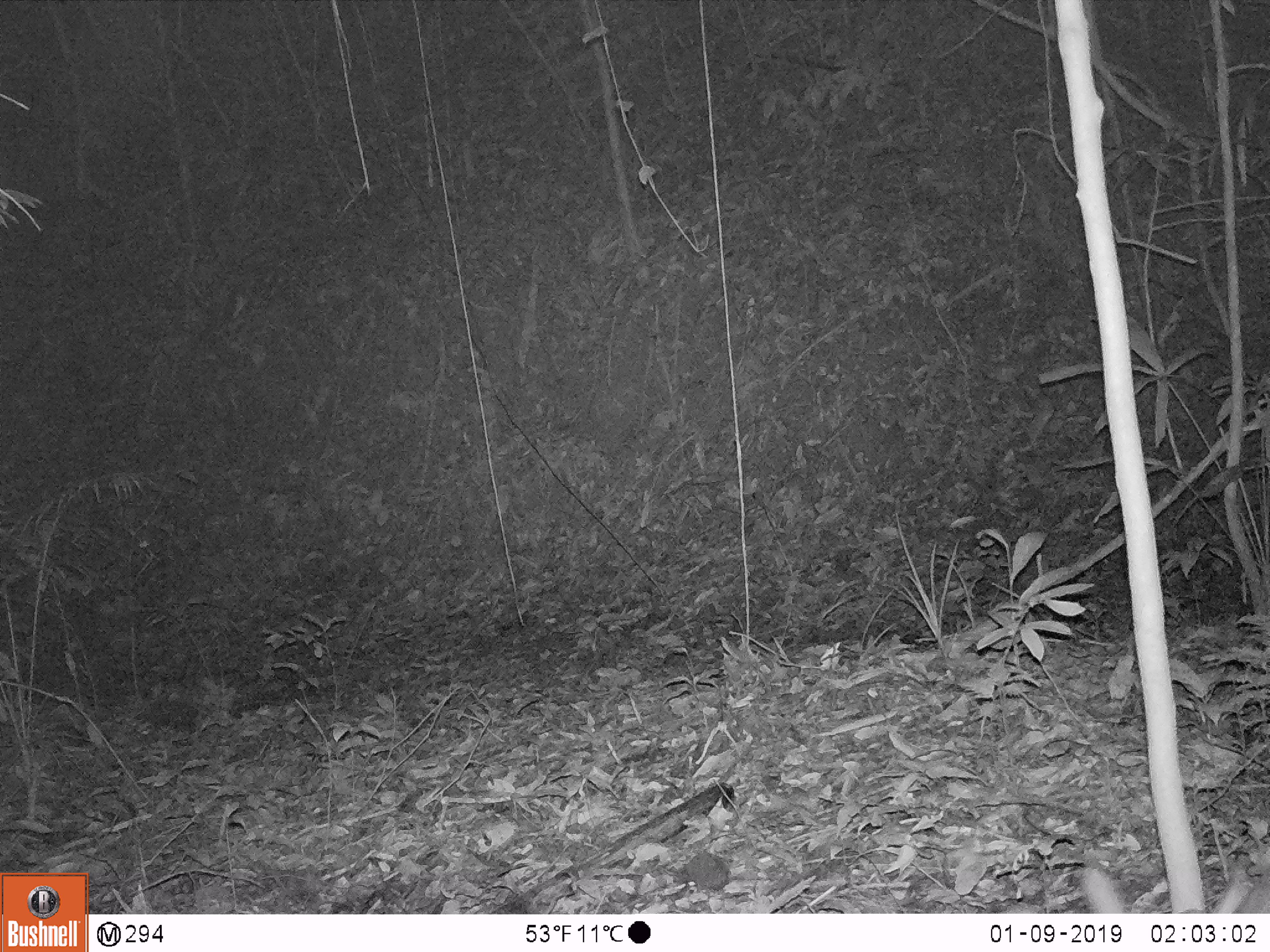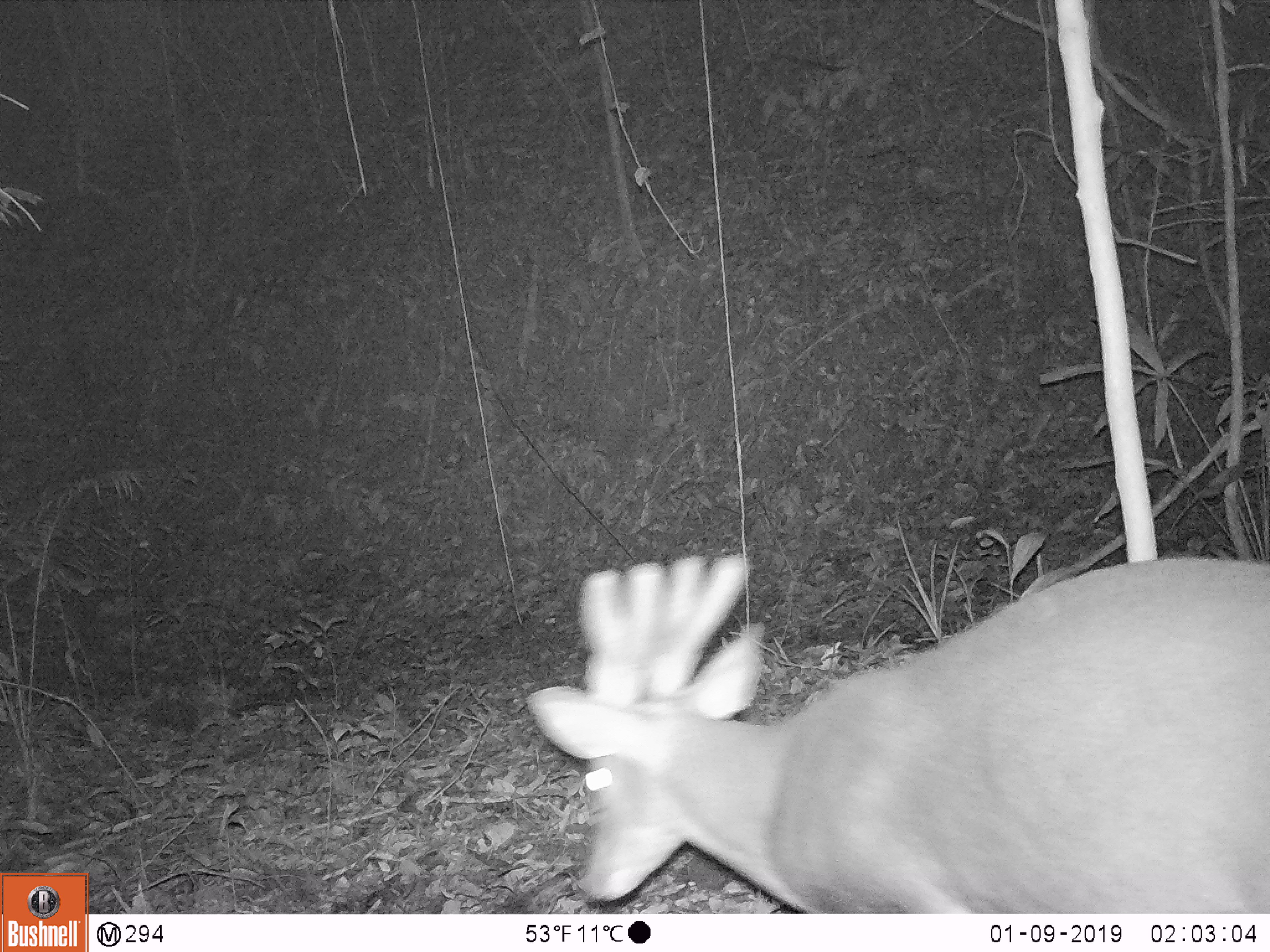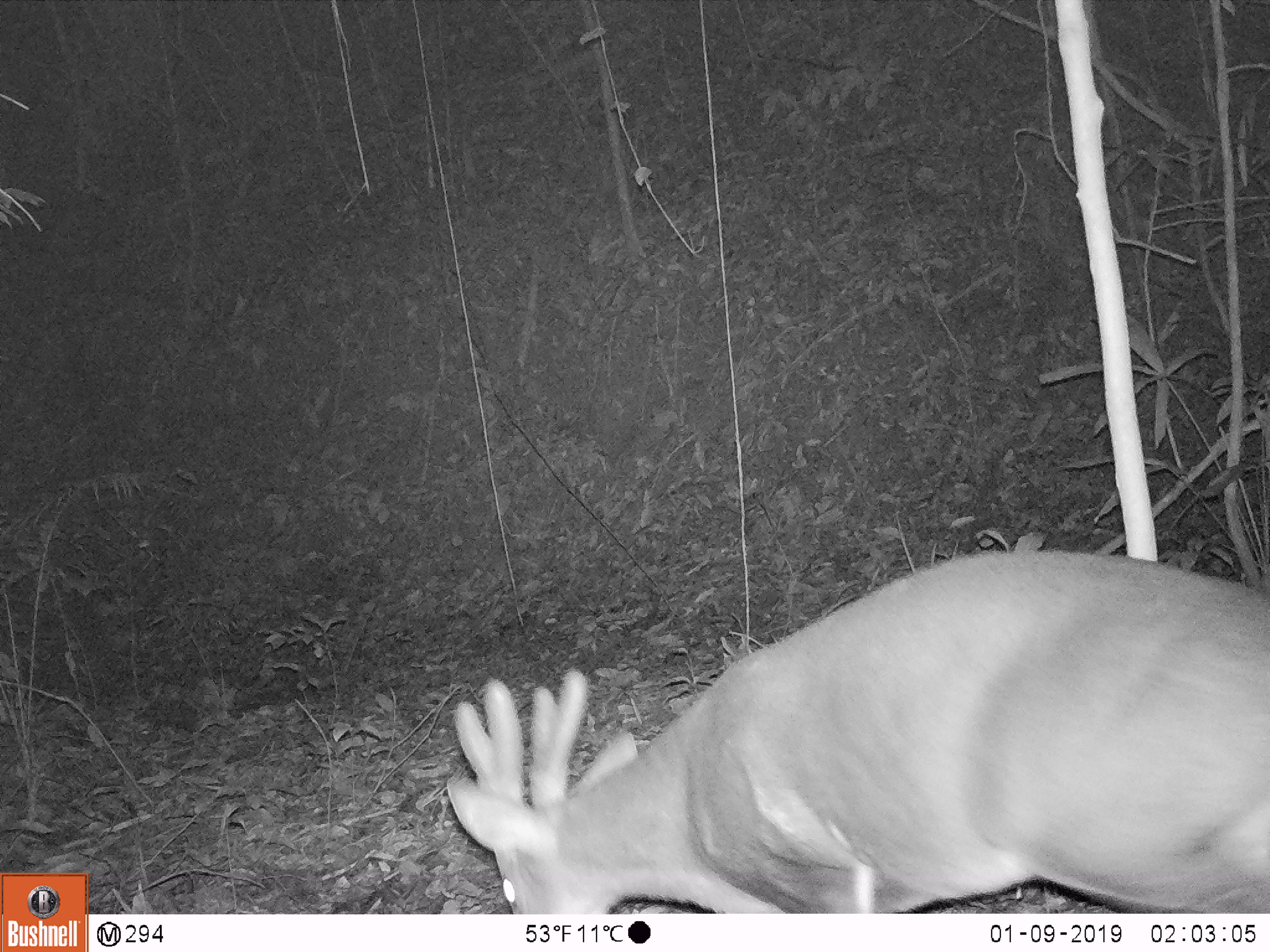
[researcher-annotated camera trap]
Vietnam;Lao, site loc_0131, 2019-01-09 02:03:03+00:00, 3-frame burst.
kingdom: Animalia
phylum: Chordata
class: Mammalia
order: Artiodactyla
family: Cervidae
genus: Muntiacus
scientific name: Muntiacus vuquangensis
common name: large-antlered muntjac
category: large antlered muntjac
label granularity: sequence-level